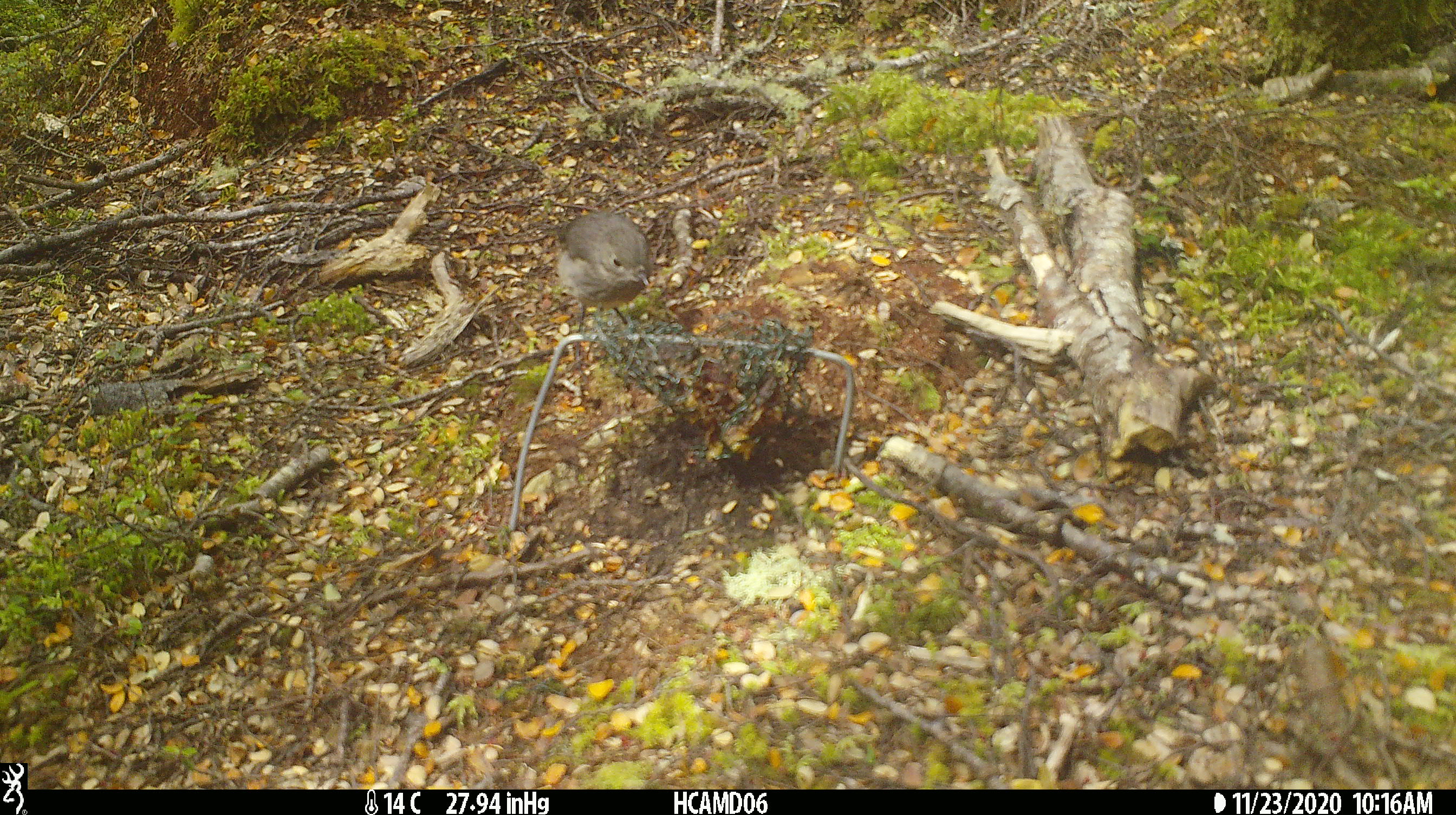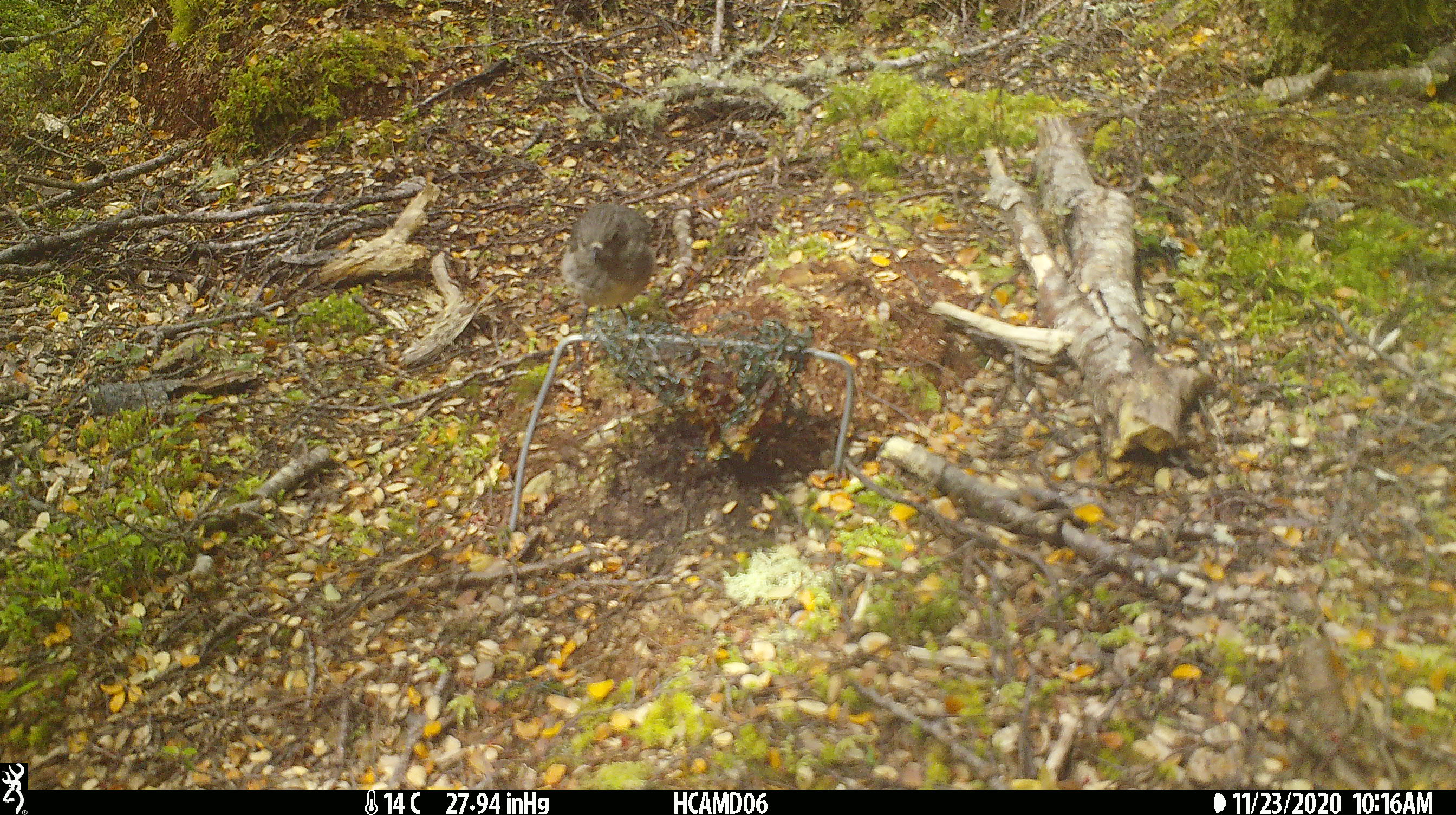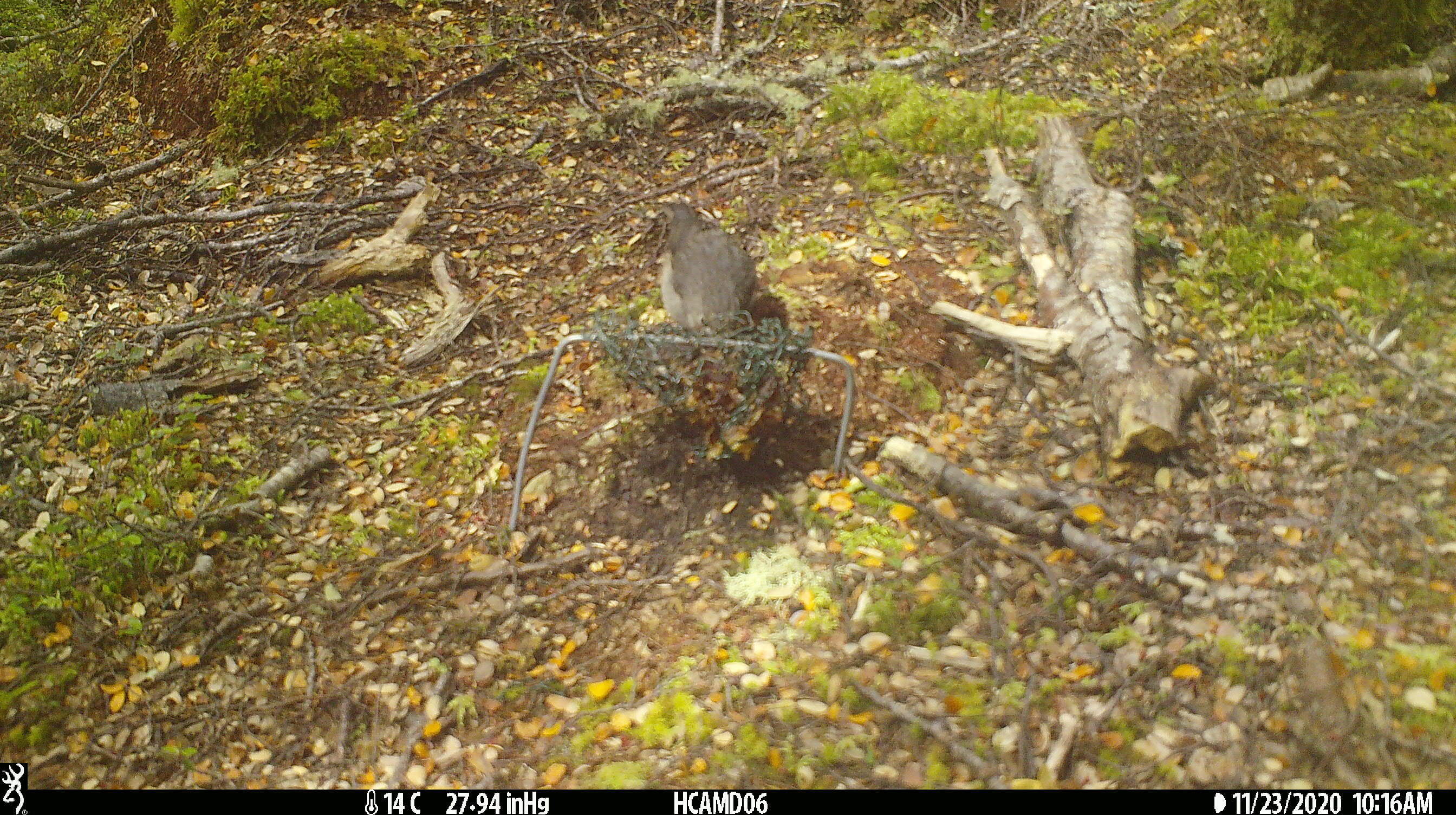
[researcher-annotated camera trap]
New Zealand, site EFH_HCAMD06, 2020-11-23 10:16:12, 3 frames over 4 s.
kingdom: Animalia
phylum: Chordata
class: Aves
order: Passeriformes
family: Petroicidae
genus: Petroica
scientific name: Petroica australis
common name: new zealand robin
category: robin